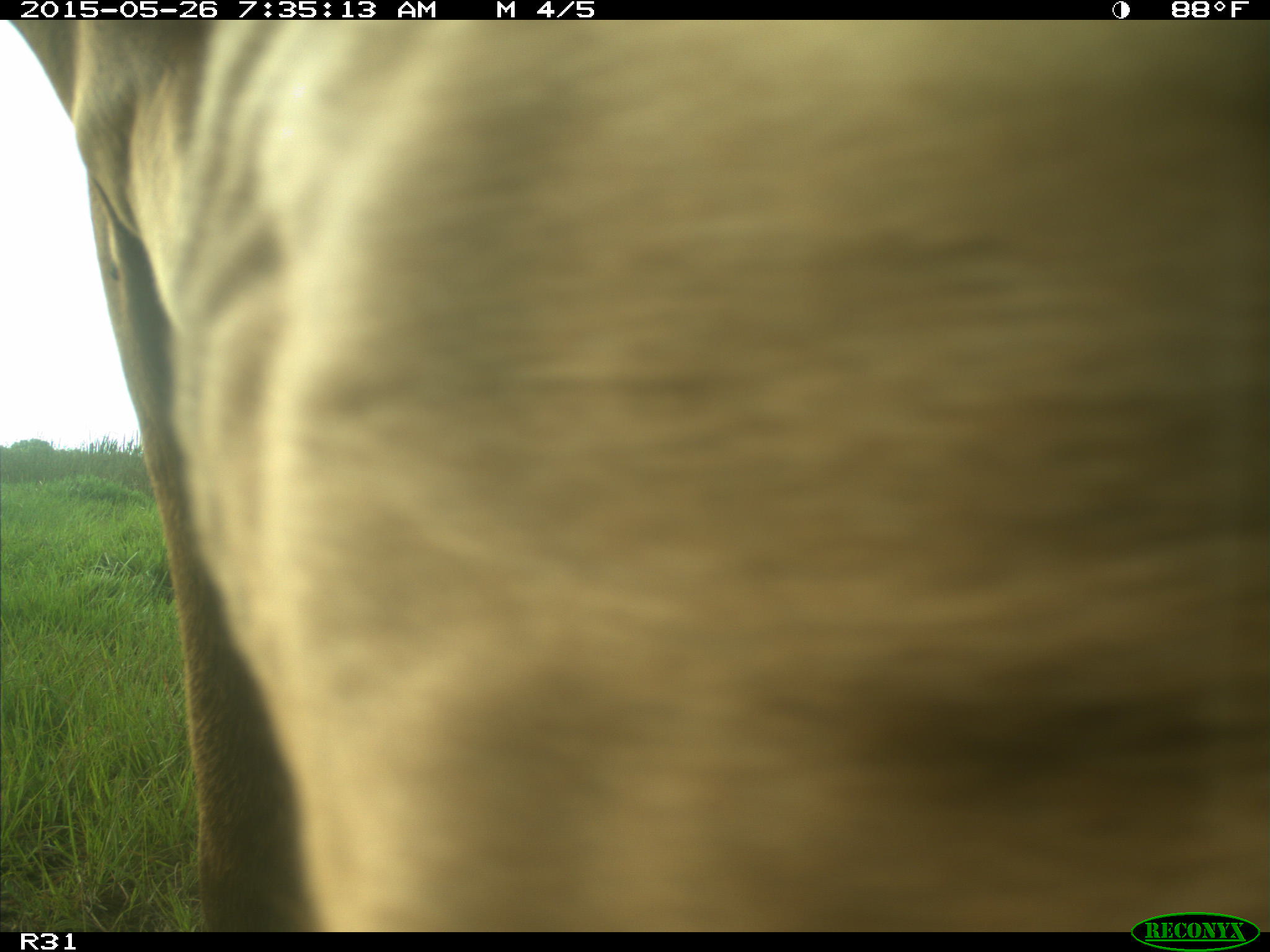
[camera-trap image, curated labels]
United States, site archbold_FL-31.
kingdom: Animalia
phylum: Chordata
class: Mammalia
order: Artiodactyla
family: Bovidae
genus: Bos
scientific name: Bos taurus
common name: domestic cow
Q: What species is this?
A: Bos taurus (domestic cow).